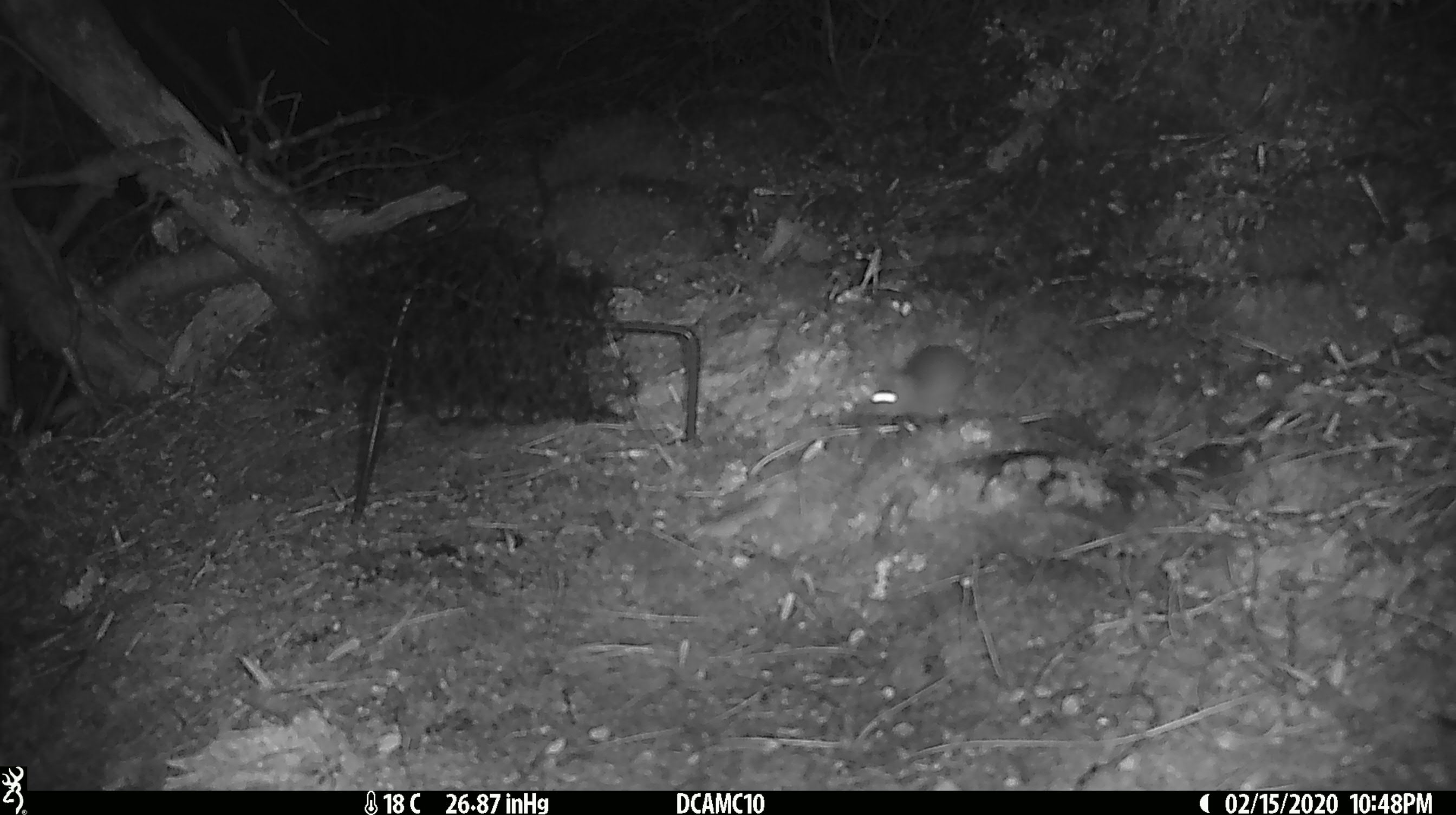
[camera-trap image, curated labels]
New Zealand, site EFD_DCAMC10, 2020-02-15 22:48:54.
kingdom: Animalia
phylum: Chordata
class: Mammalia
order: Rodentia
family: Muridae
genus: Mus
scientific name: Mus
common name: mouse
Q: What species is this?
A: Mouse (Mus).